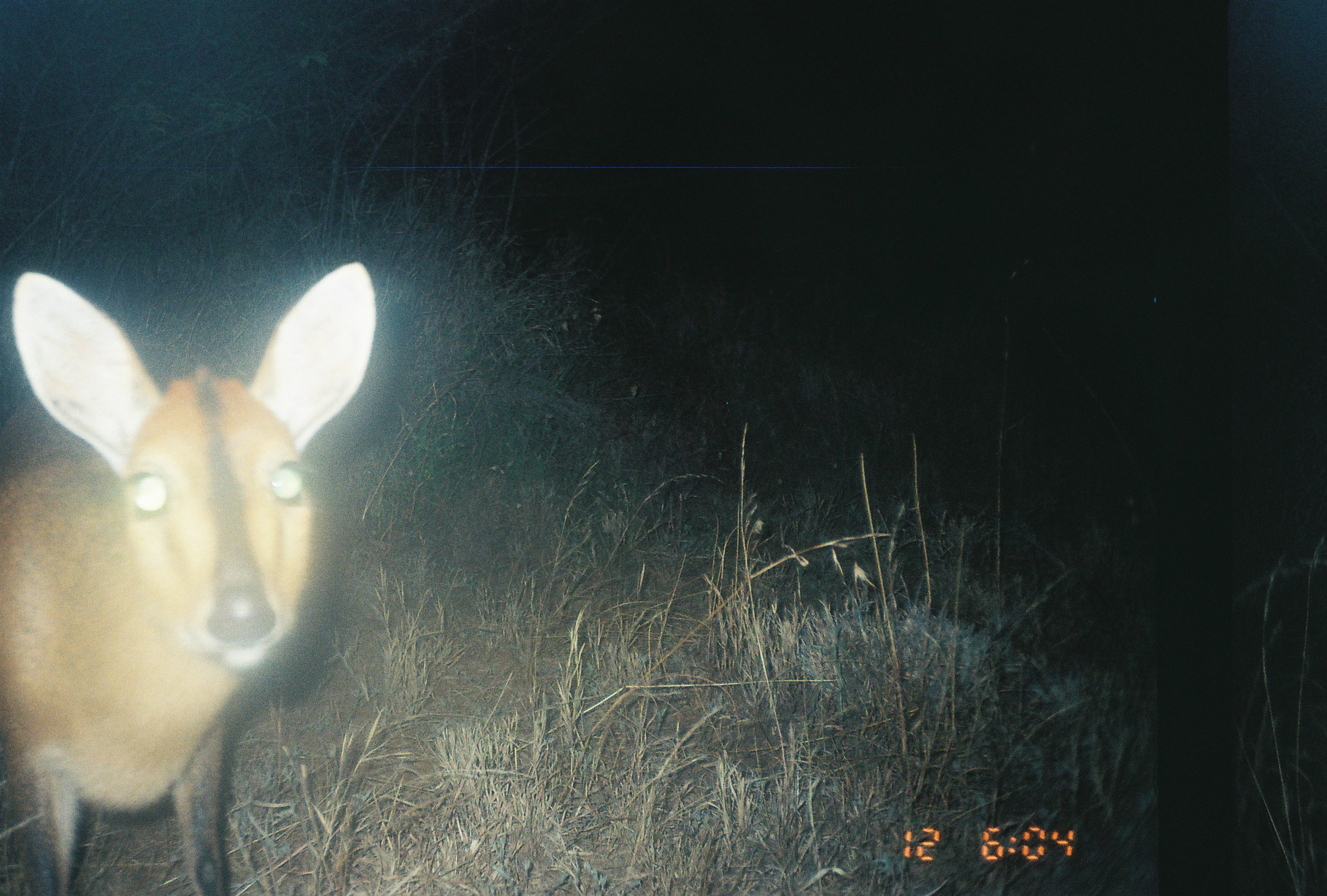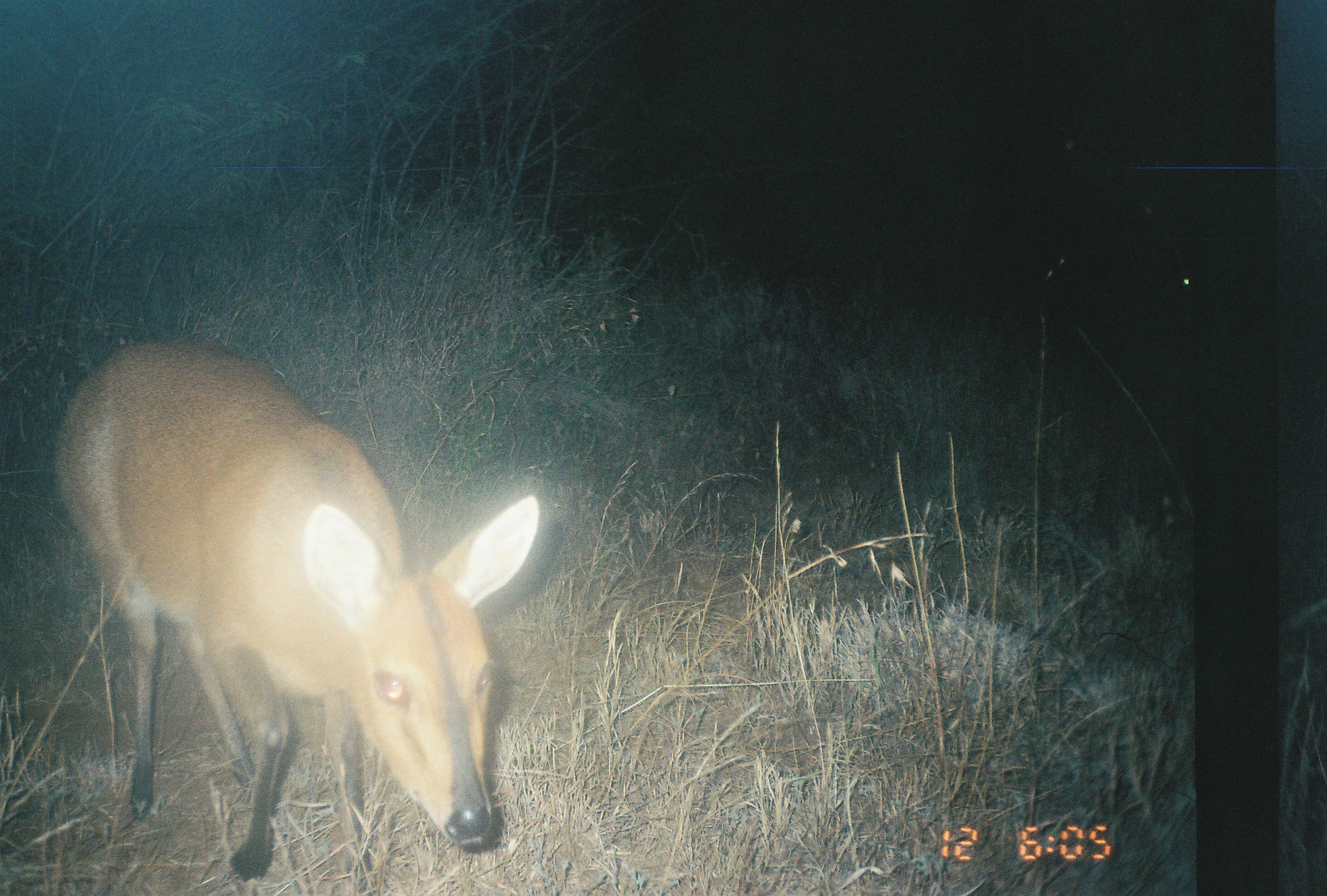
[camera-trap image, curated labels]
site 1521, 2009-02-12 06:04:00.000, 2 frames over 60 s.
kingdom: Animalia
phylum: Chordata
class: Mammalia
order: Artiodactyla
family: Bovidae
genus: Sylvicapra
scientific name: Sylvicapra grimmia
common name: bush duiker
Sylvicapra grimmia (bush duiker), count 1.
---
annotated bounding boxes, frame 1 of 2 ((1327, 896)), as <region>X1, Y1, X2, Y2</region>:
sylvicapra grimmia: <region>0, 258, 376, 896</region>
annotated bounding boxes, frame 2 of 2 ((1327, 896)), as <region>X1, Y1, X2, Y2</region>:
sylvicapra grimmia: <region>49, 337, 540, 889</region>